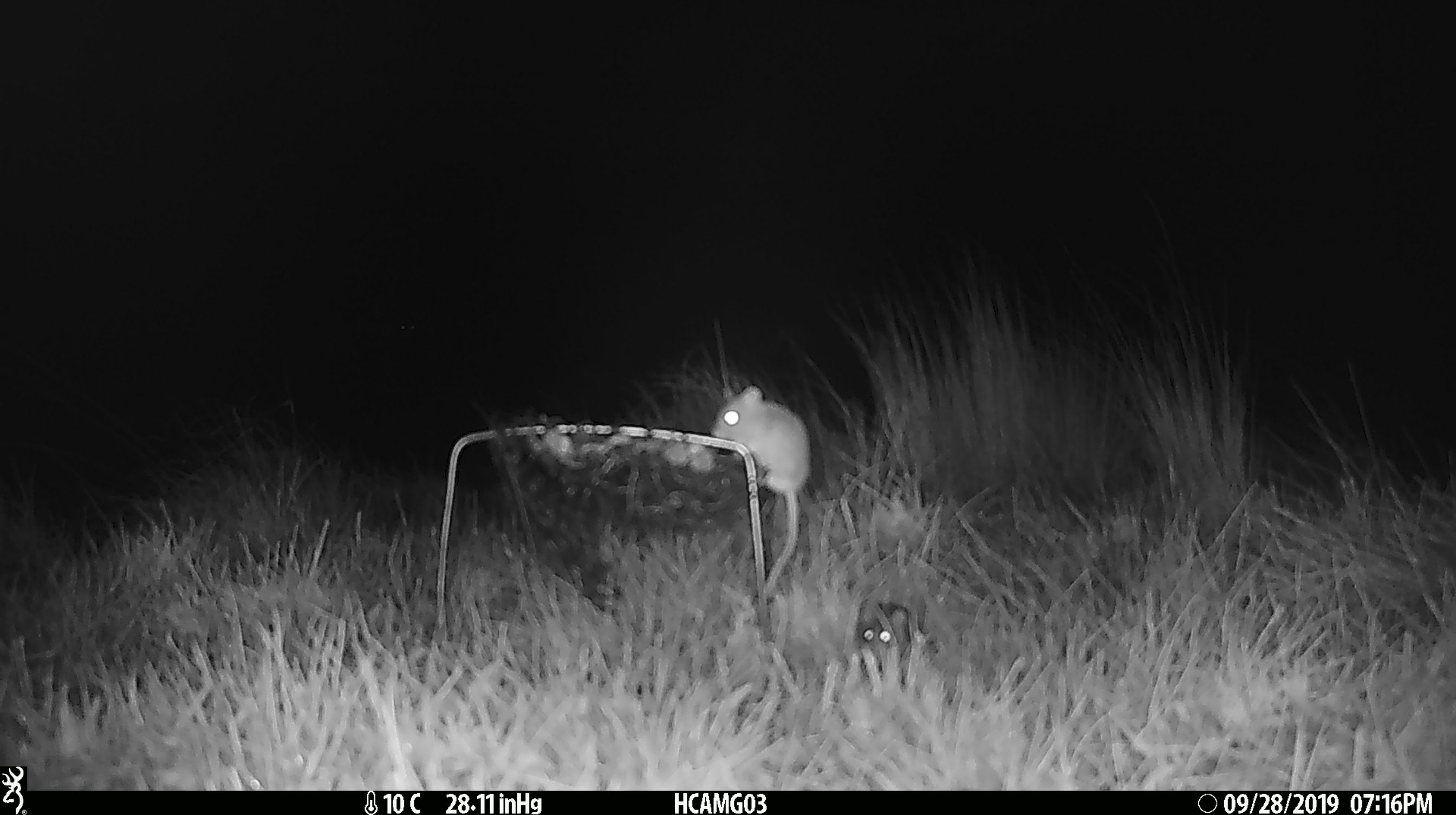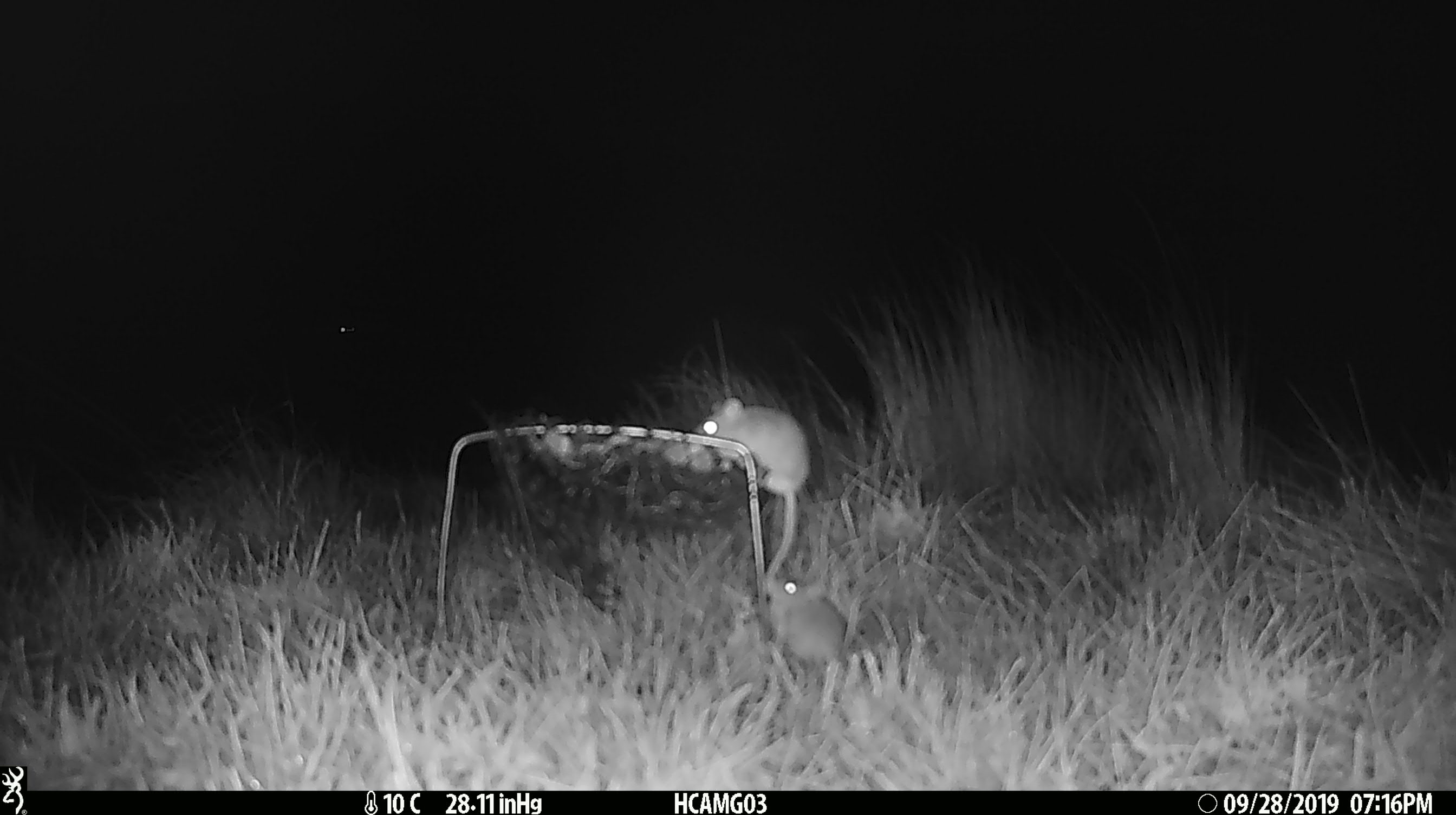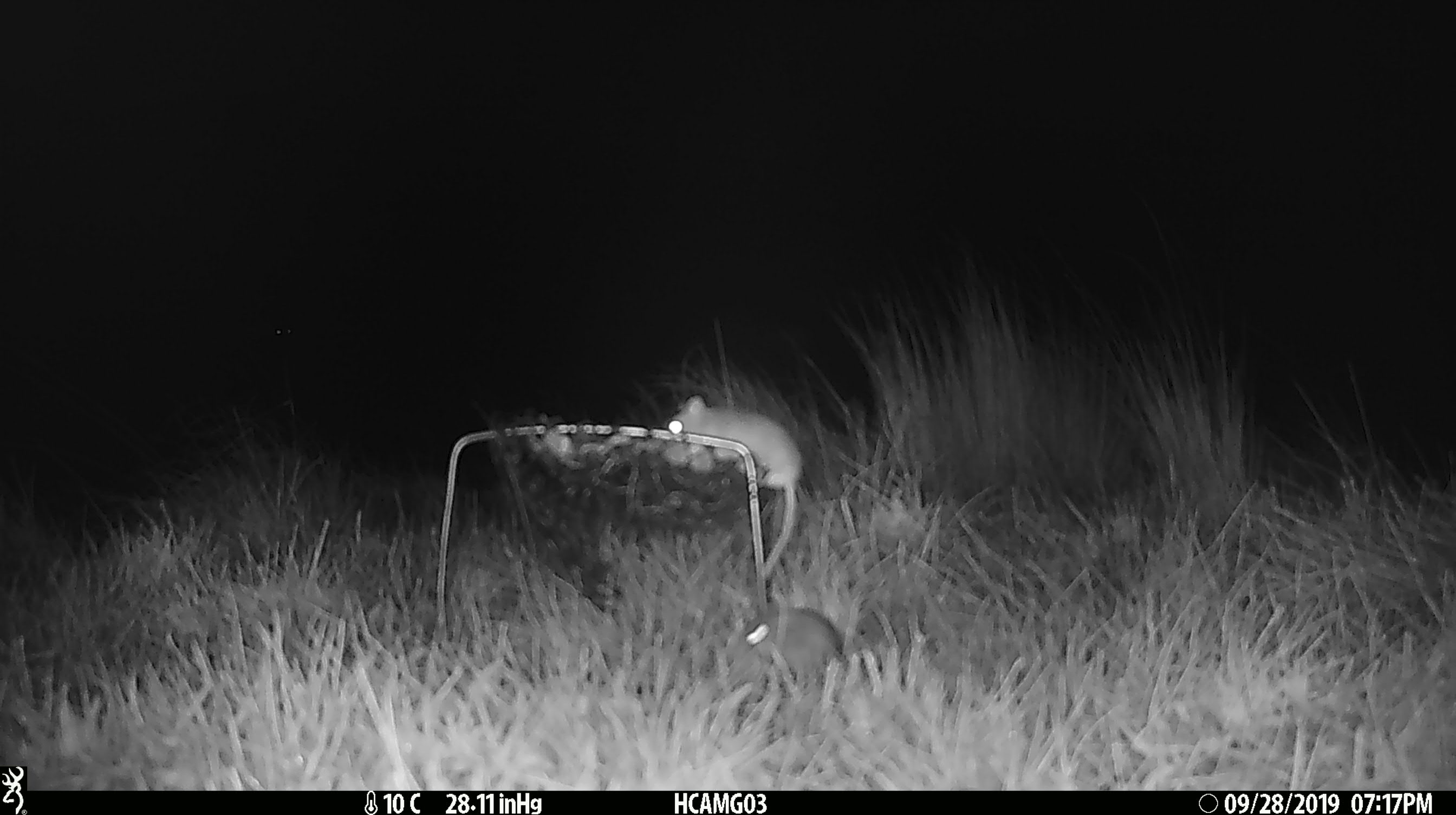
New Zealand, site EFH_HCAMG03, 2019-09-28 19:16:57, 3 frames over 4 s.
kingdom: Animalia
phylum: Chordata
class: Mammalia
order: Rodentia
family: Muridae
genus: Mus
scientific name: Mus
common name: mouse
Mouse (Mus).